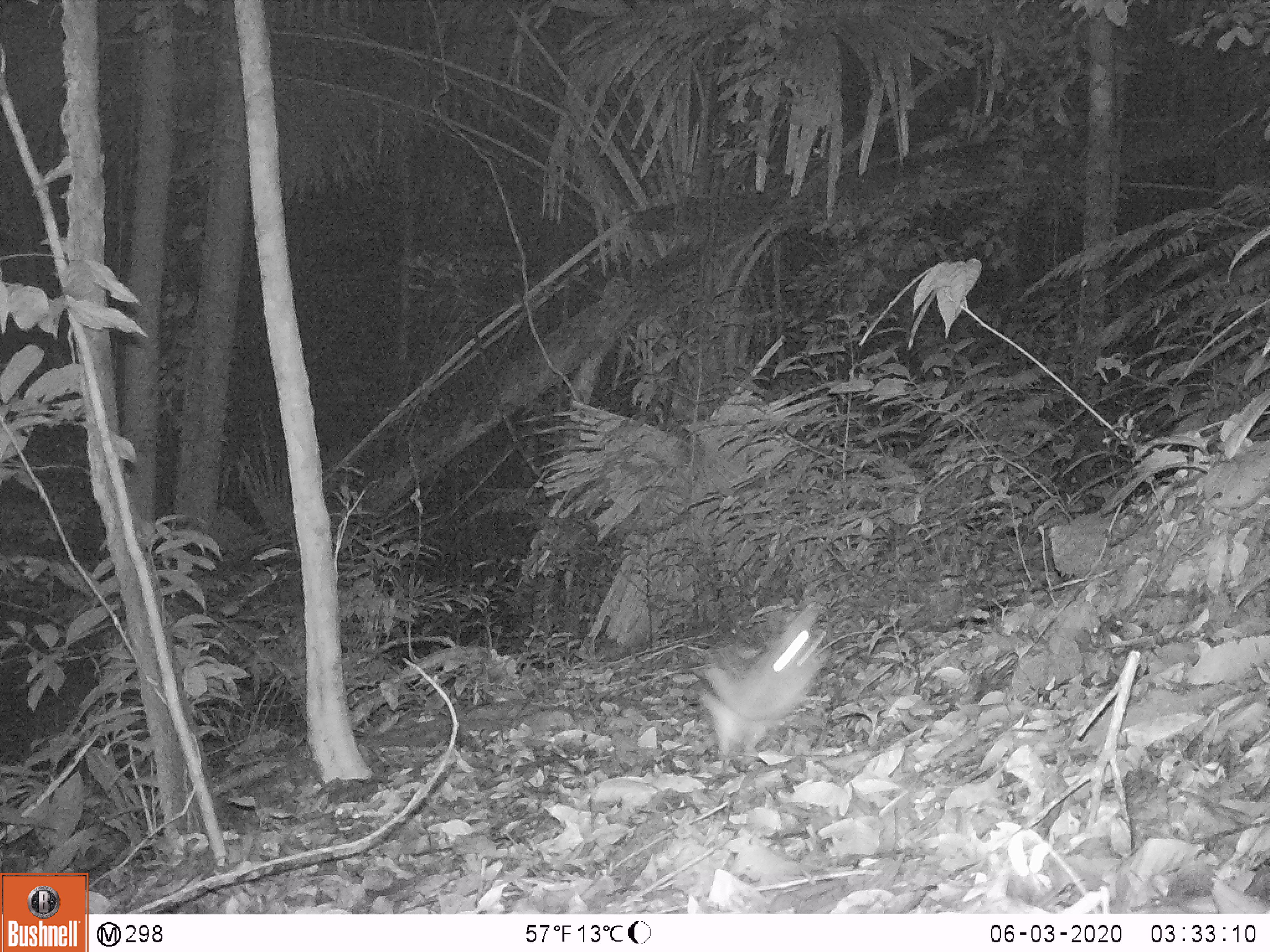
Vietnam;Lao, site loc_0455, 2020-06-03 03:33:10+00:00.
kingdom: Animalia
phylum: Chordata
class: Mammalia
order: Lagomorpha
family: Leporidae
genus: Nesolagus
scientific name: Nesolagus timminsi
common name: annamite striped rabbit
Annamite striped rabbit (Nesolagus timminsi). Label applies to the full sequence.